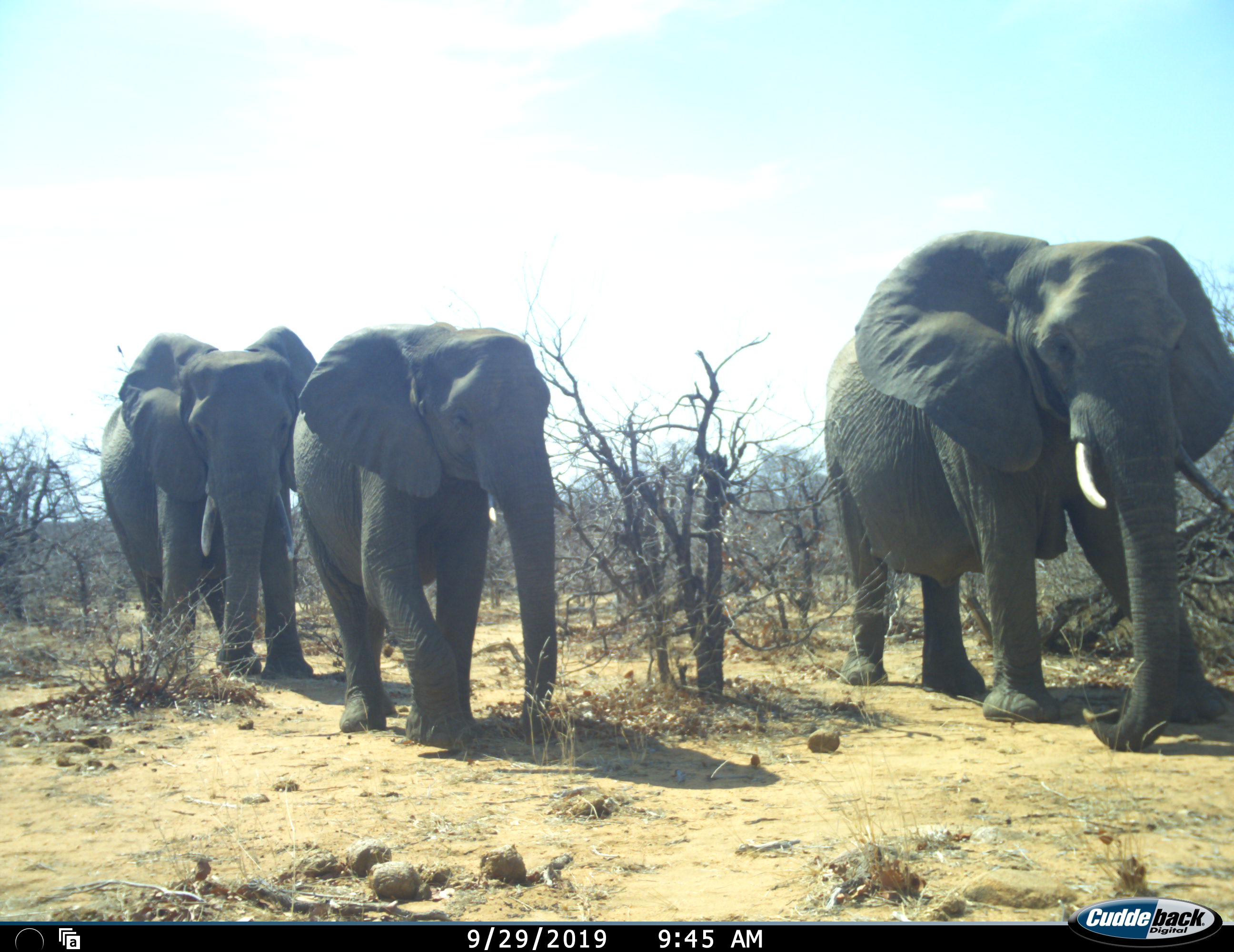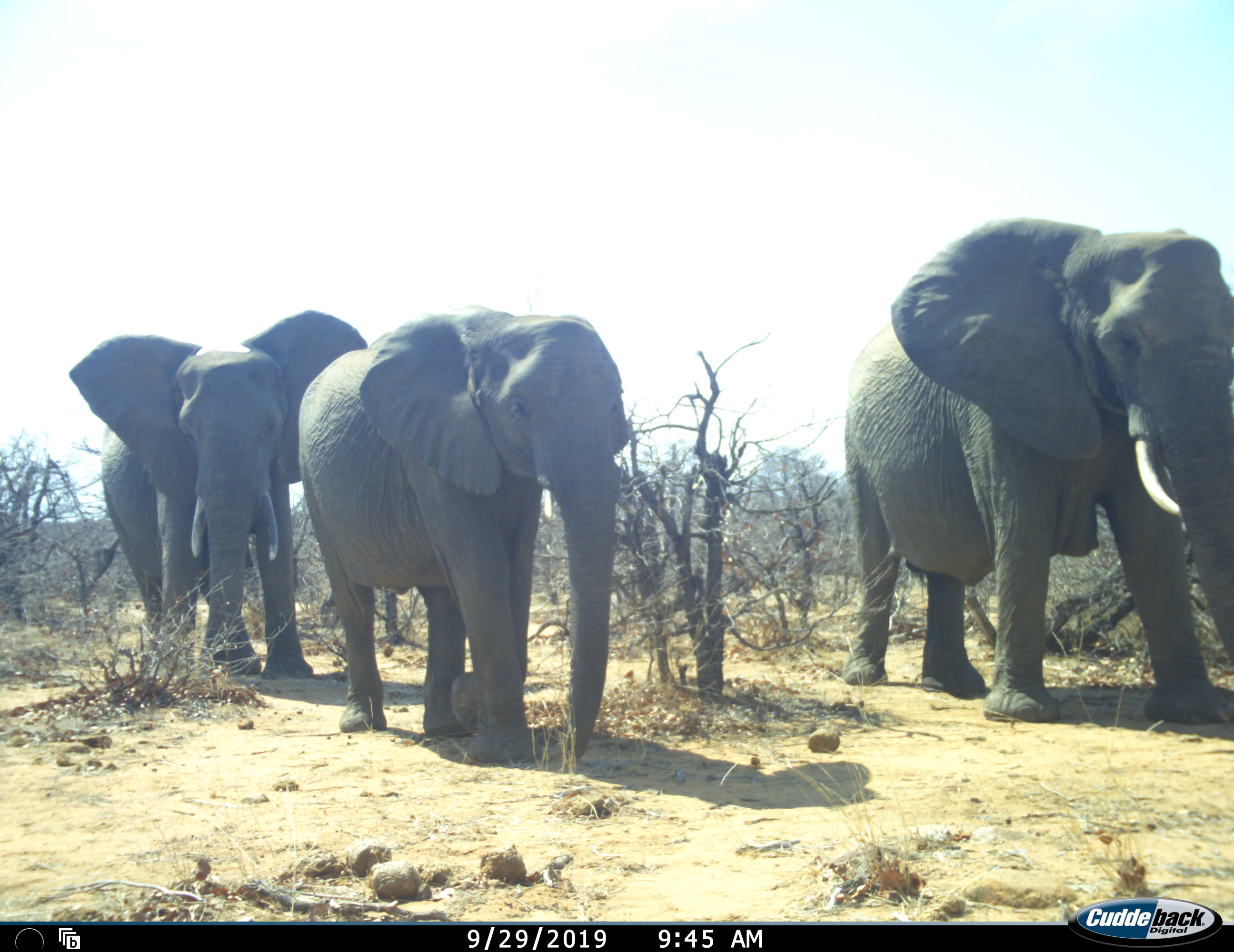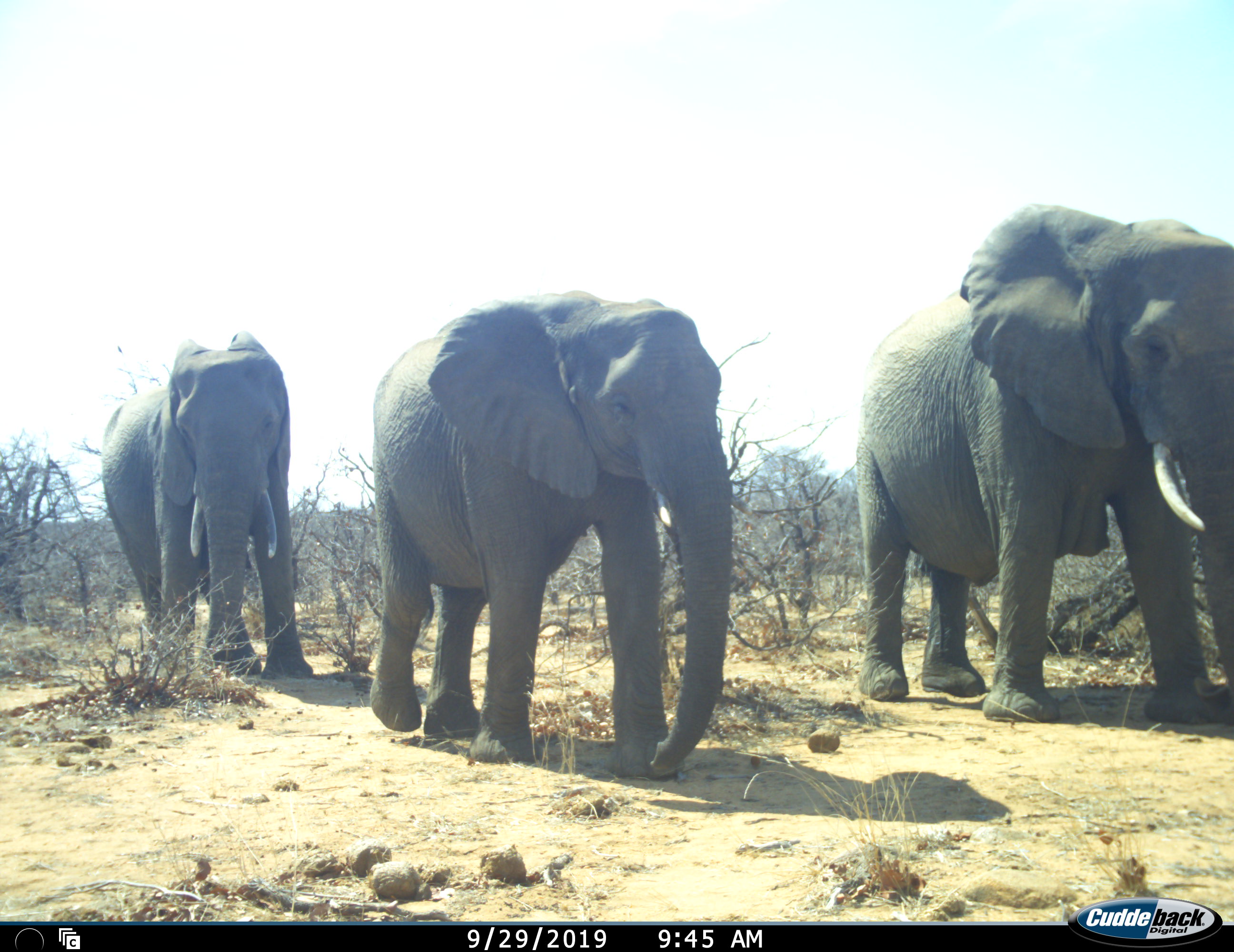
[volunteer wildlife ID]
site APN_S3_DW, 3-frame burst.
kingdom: Animalia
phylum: Chordata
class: Mammalia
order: Proboscidea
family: Elephantidae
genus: Loxodonta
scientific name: Loxodonta africana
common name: african bush elephant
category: elephant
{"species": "elephant (african bush elephant) (Loxodonta africana)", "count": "3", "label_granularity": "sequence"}